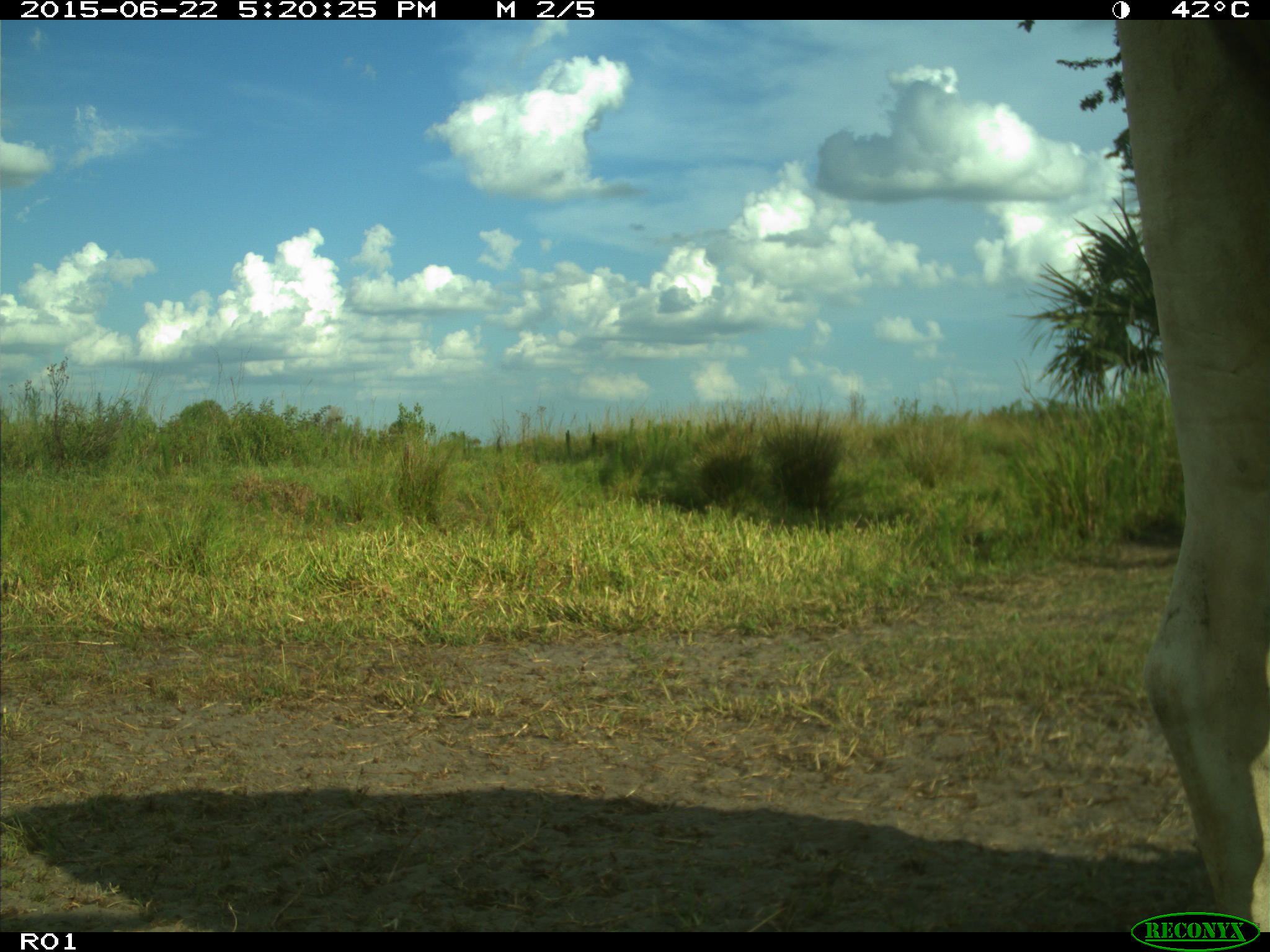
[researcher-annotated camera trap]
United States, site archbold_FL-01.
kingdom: Animalia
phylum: Chordata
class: Mammalia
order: Artiodactyla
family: Bovidae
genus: Bos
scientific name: Bos taurus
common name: domestic cow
Bos taurus (domestic cow).